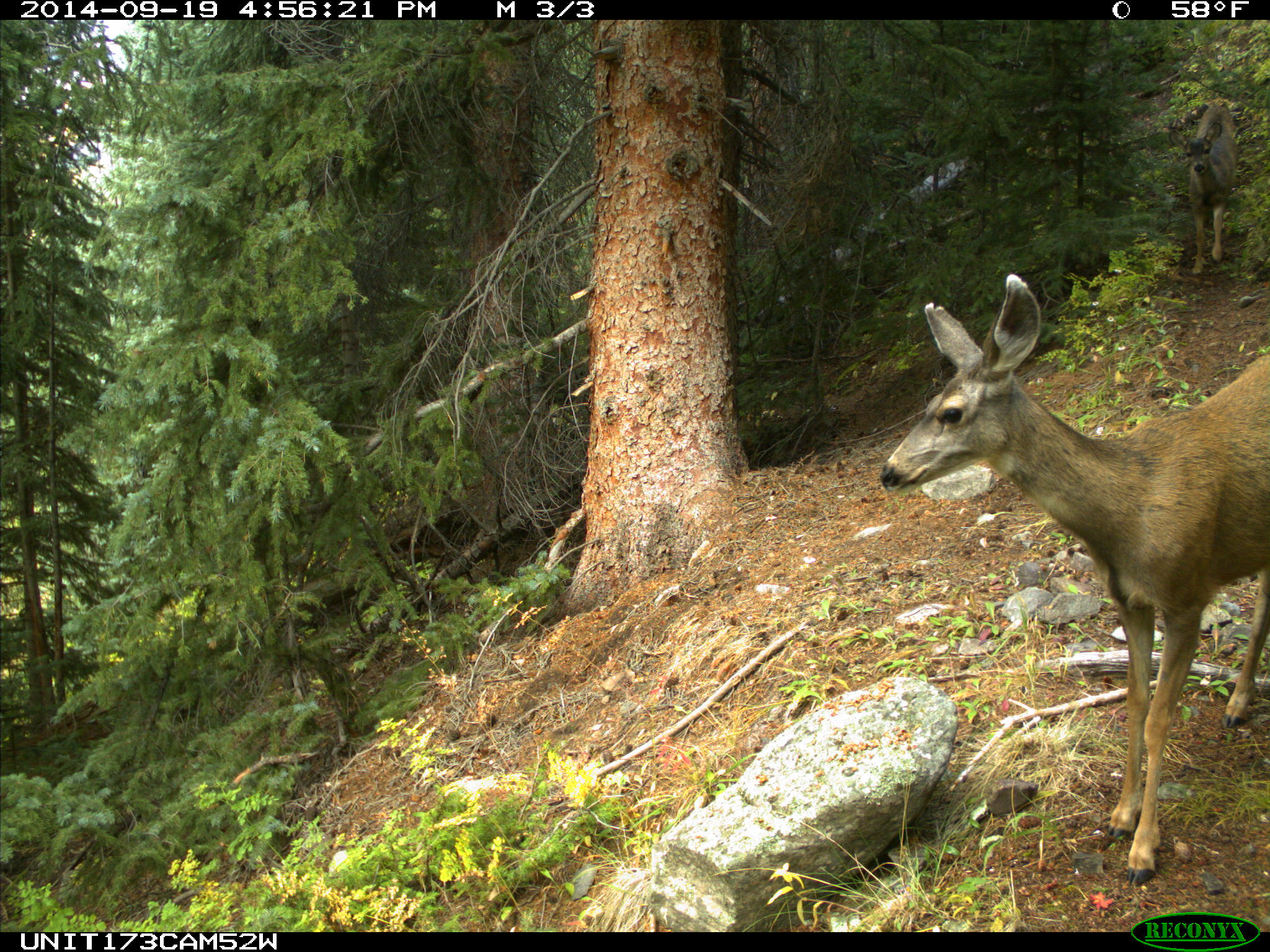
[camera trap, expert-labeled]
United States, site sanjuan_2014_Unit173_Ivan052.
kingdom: Animalia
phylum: Chordata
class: Mammalia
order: Artiodactyla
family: Cervidae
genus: Odocoileus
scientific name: Odocoileus hemionus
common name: mule deer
Odocoileus hemionus (mule deer).